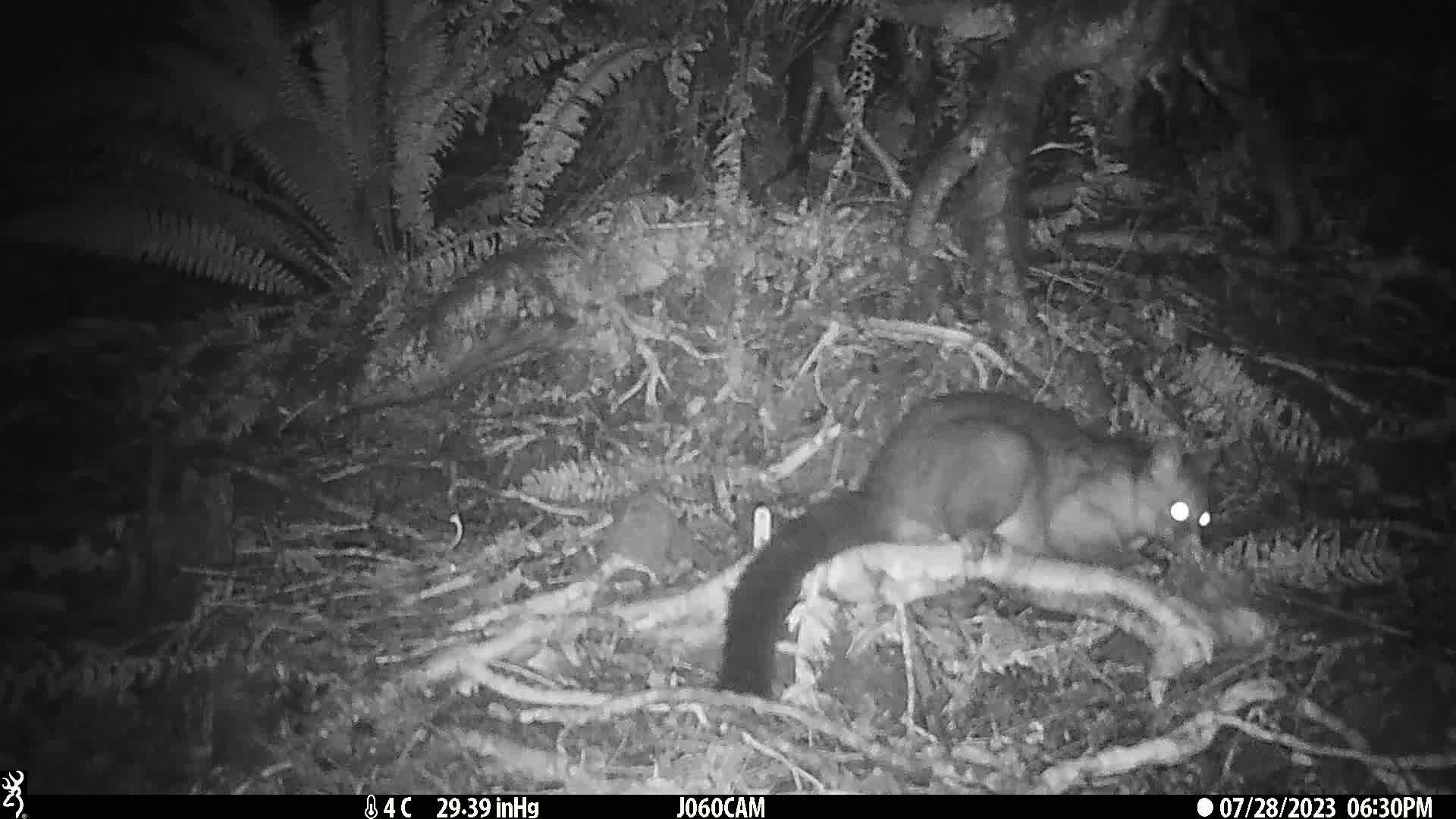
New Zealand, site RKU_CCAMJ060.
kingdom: Animalia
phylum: Chordata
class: Mammalia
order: Diprotodontia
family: Phalangeridae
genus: Trichosurus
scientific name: Trichosurus vulpecula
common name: common brushtail possum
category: possum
Possum (common brushtail possum) (Trichosurus vulpecula).